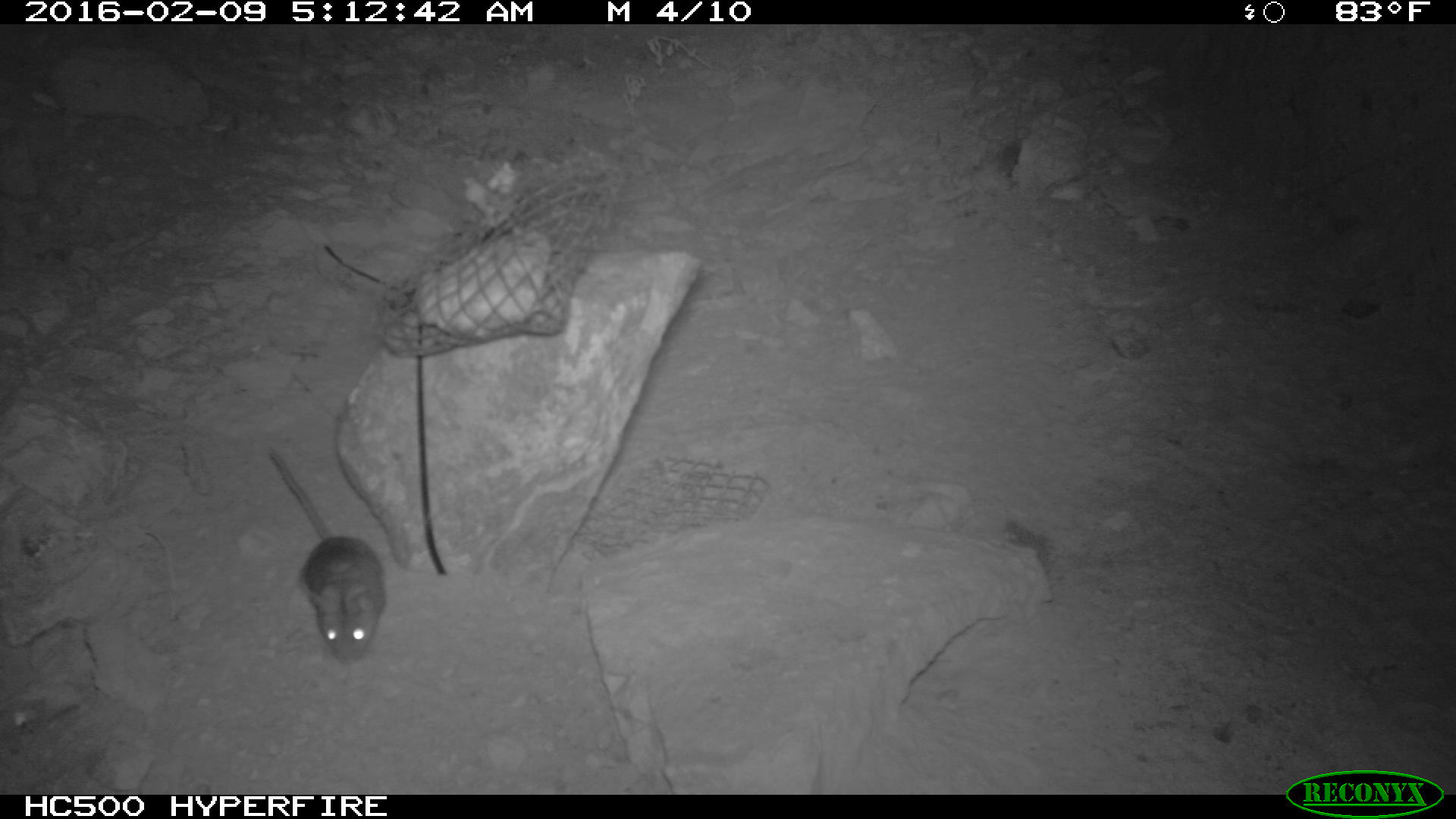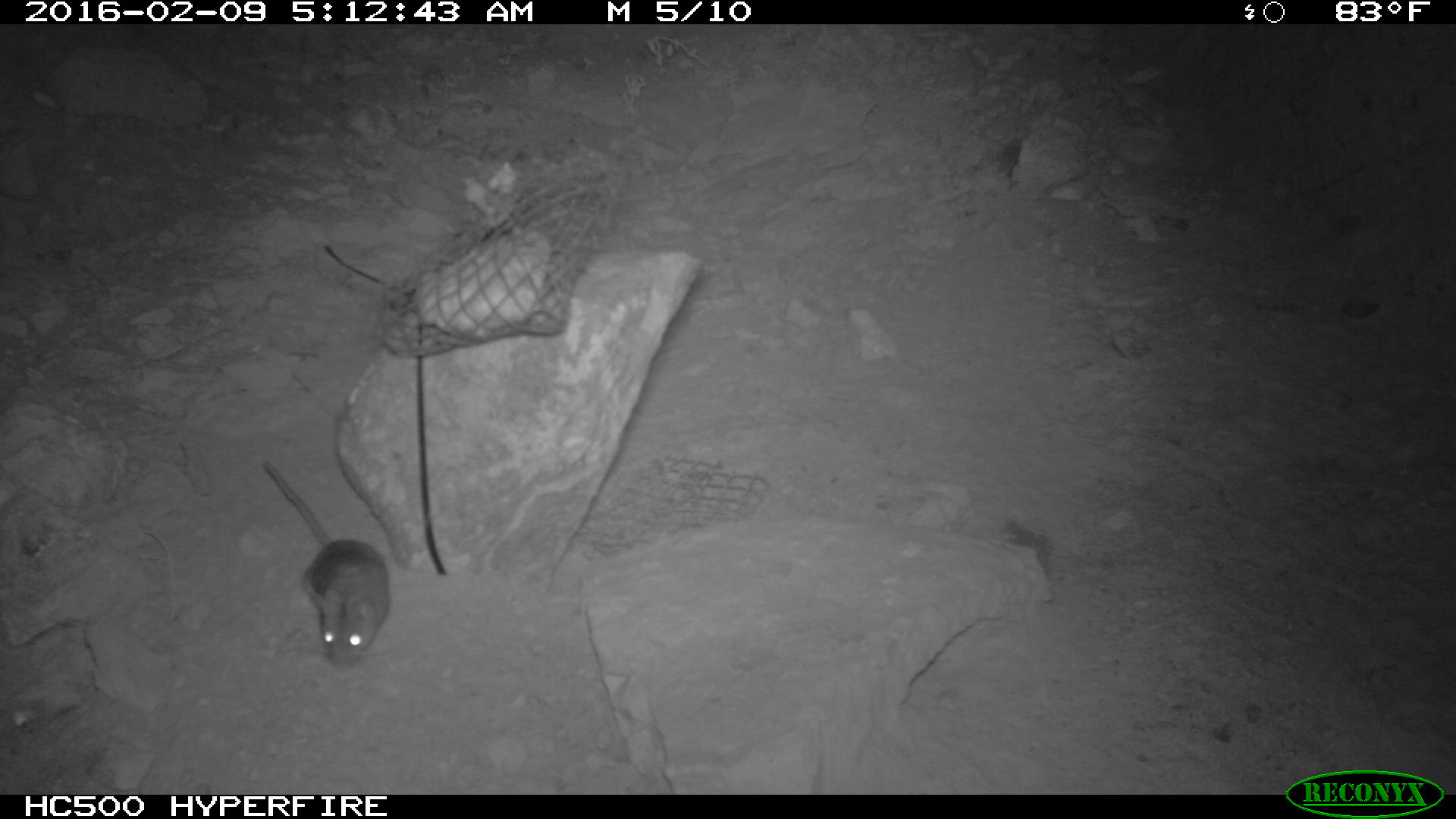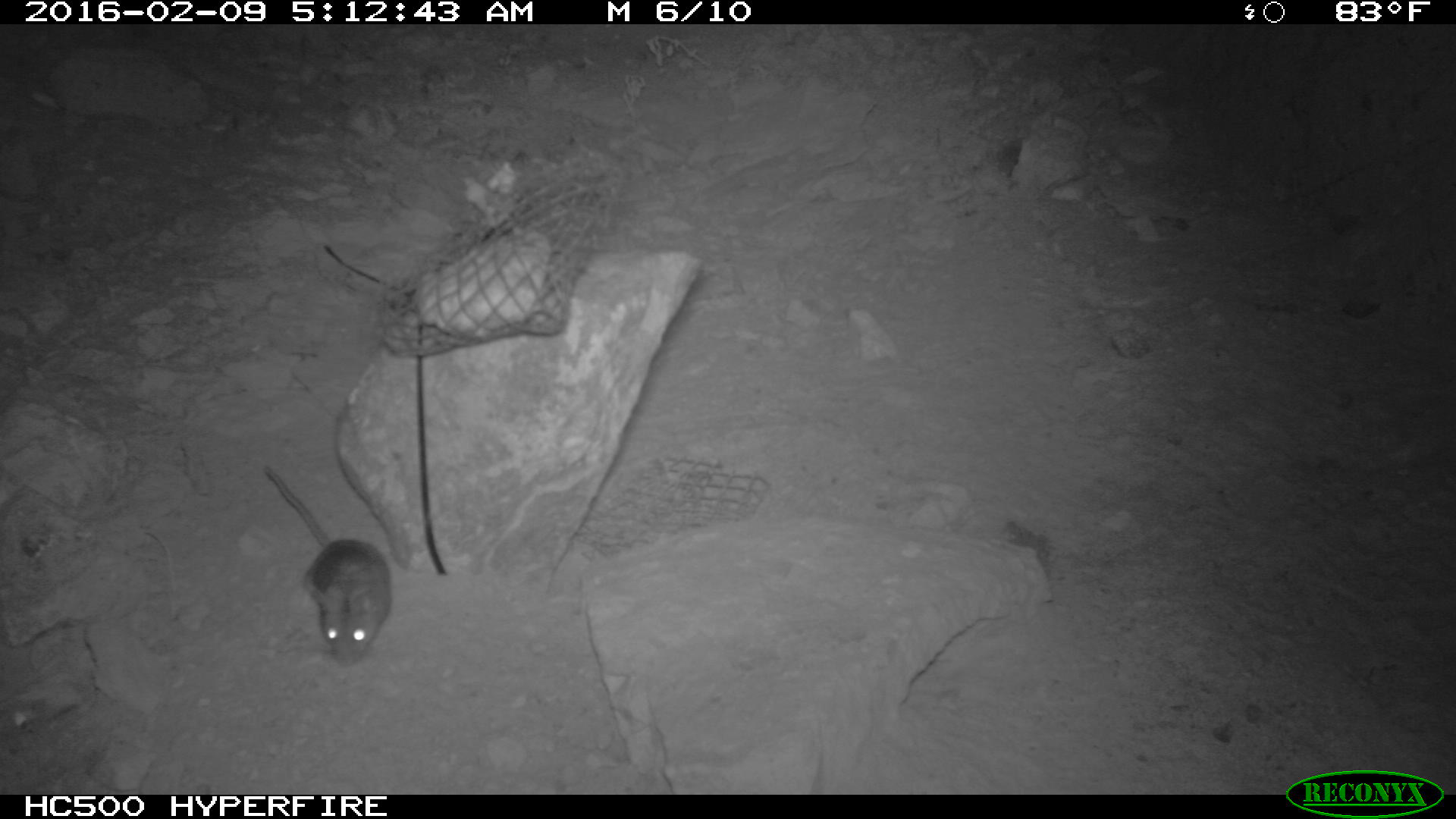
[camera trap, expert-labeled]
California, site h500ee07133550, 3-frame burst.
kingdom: Animalia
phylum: Chordata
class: Mammalia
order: Rodentia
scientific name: Rodentia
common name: rodent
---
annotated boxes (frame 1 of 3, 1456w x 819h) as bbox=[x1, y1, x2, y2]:
rodent: bbox=[266, 445, 384, 667]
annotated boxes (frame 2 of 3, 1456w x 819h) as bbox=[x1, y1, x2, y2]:
rodent: bbox=[257, 459, 389, 671]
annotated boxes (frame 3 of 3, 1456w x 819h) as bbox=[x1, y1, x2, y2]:
rodent: bbox=[262, 466, 391, 666]